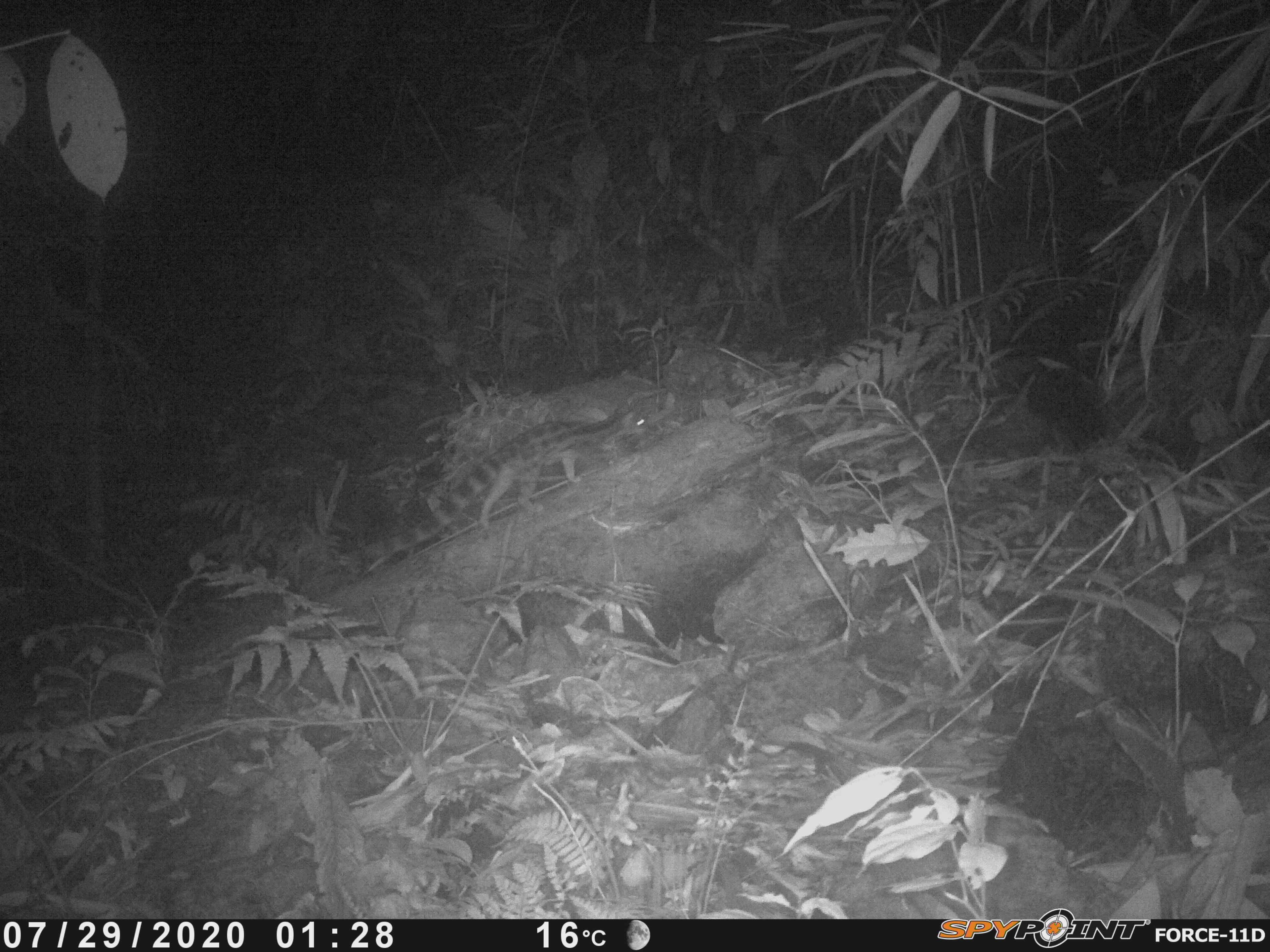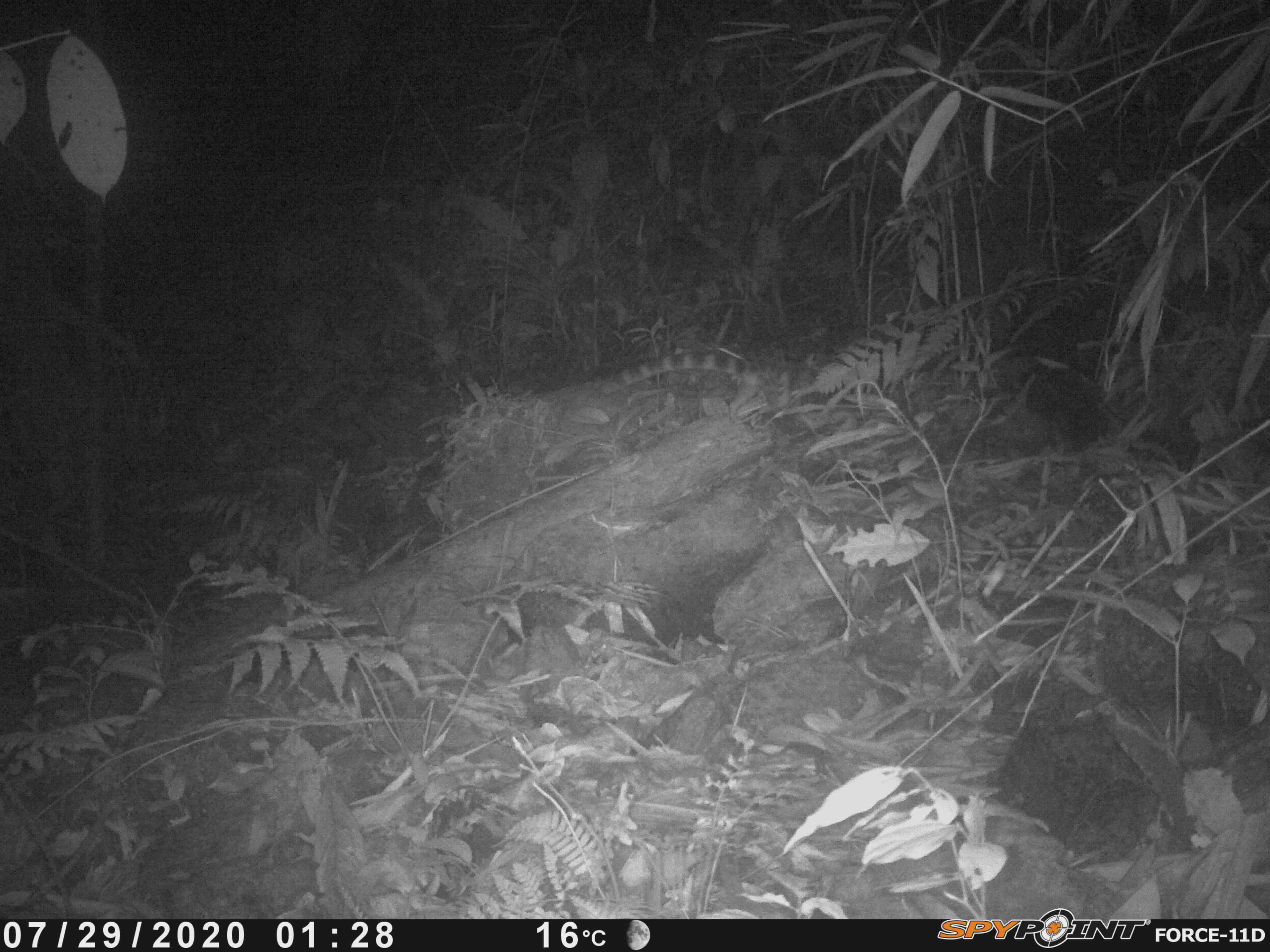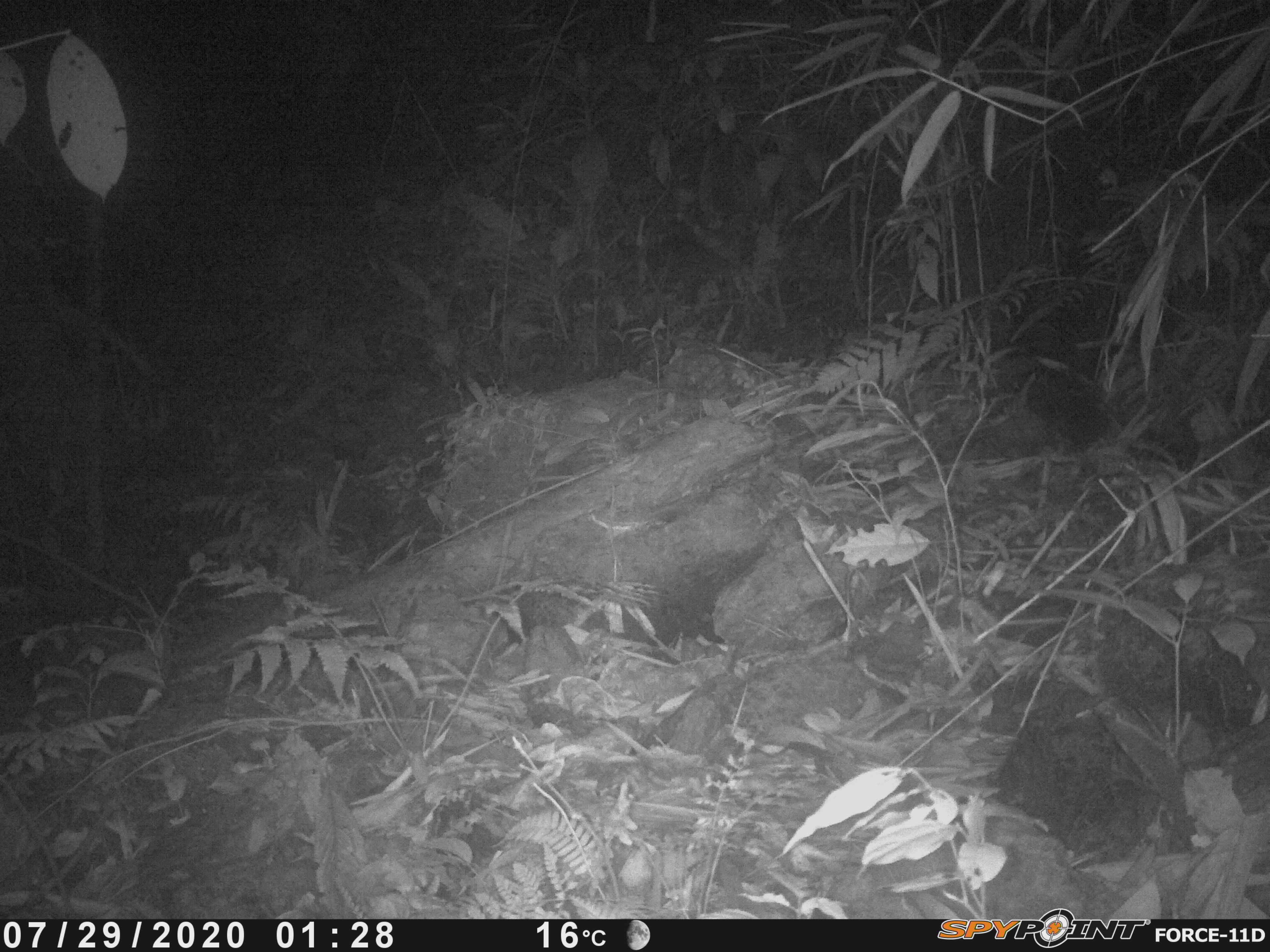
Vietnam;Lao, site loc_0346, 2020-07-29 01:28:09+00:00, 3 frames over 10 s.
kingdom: Animalia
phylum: Chordata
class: Mammalia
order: Carnivora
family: Prionodontidae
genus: Prionodon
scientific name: Prionodon pardicolor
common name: spotted linsang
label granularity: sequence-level